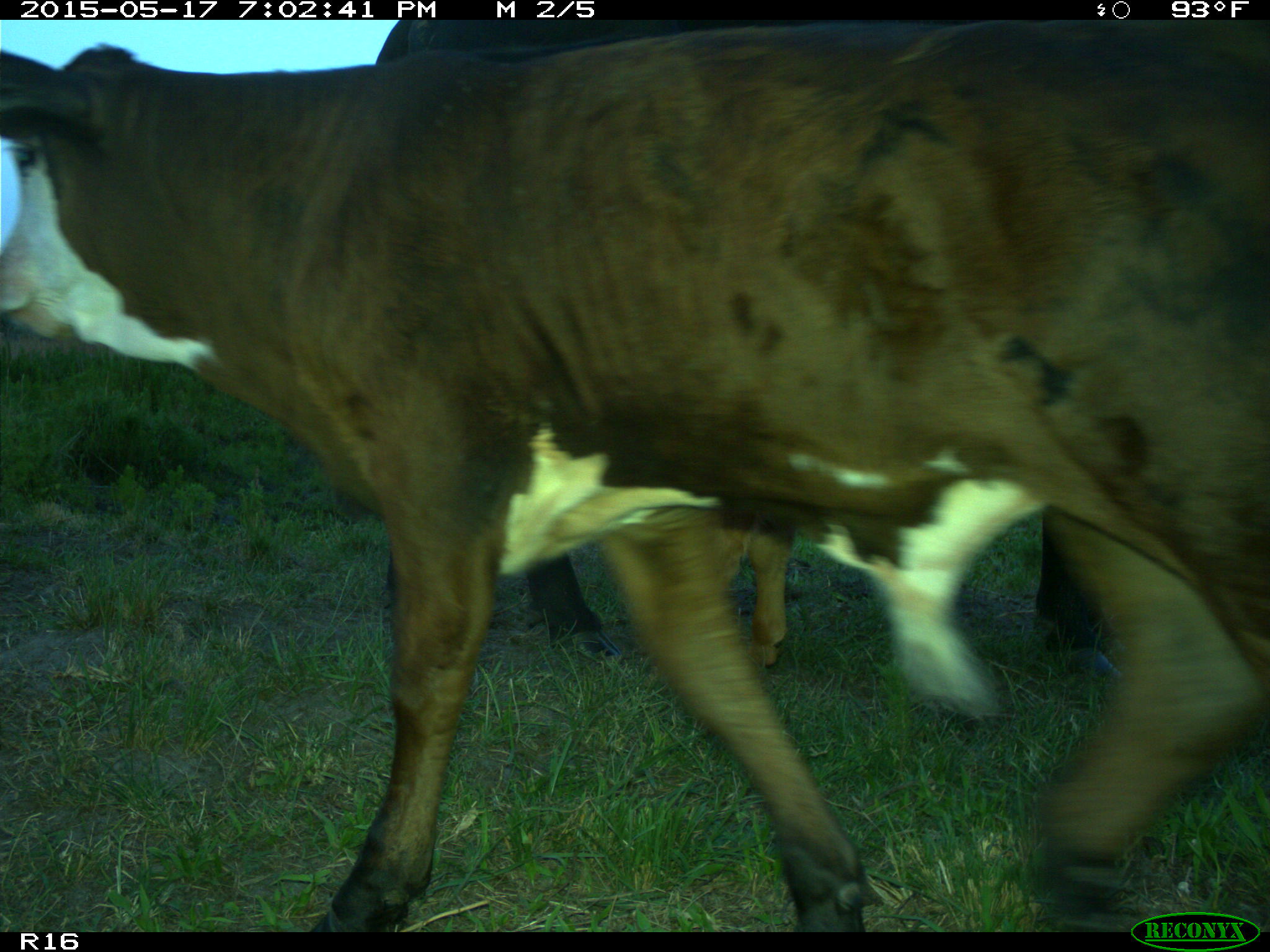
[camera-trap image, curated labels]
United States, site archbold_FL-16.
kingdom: Animalia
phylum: Chordata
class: Mammalia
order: Artiodactyla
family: Bovidae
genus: Bos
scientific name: Bos taurus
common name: domestic cow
Bos taurus (domestic cow).